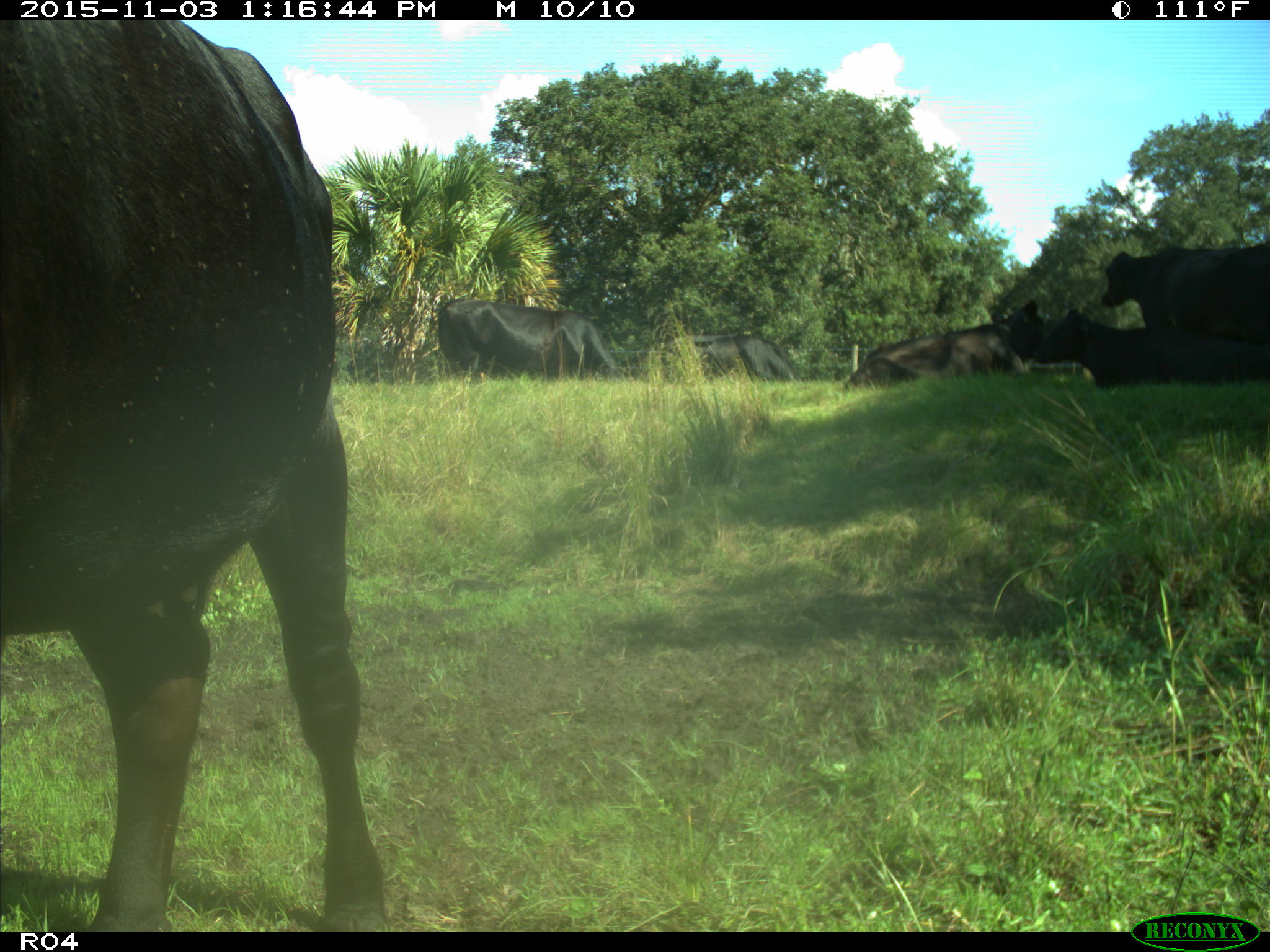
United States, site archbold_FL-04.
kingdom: Animalia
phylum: Chordata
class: Mammalia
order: Artiodactyla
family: Bovidae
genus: Bos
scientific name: Bos taurus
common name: domestic cow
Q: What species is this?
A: Bos taurus (domestic cow).